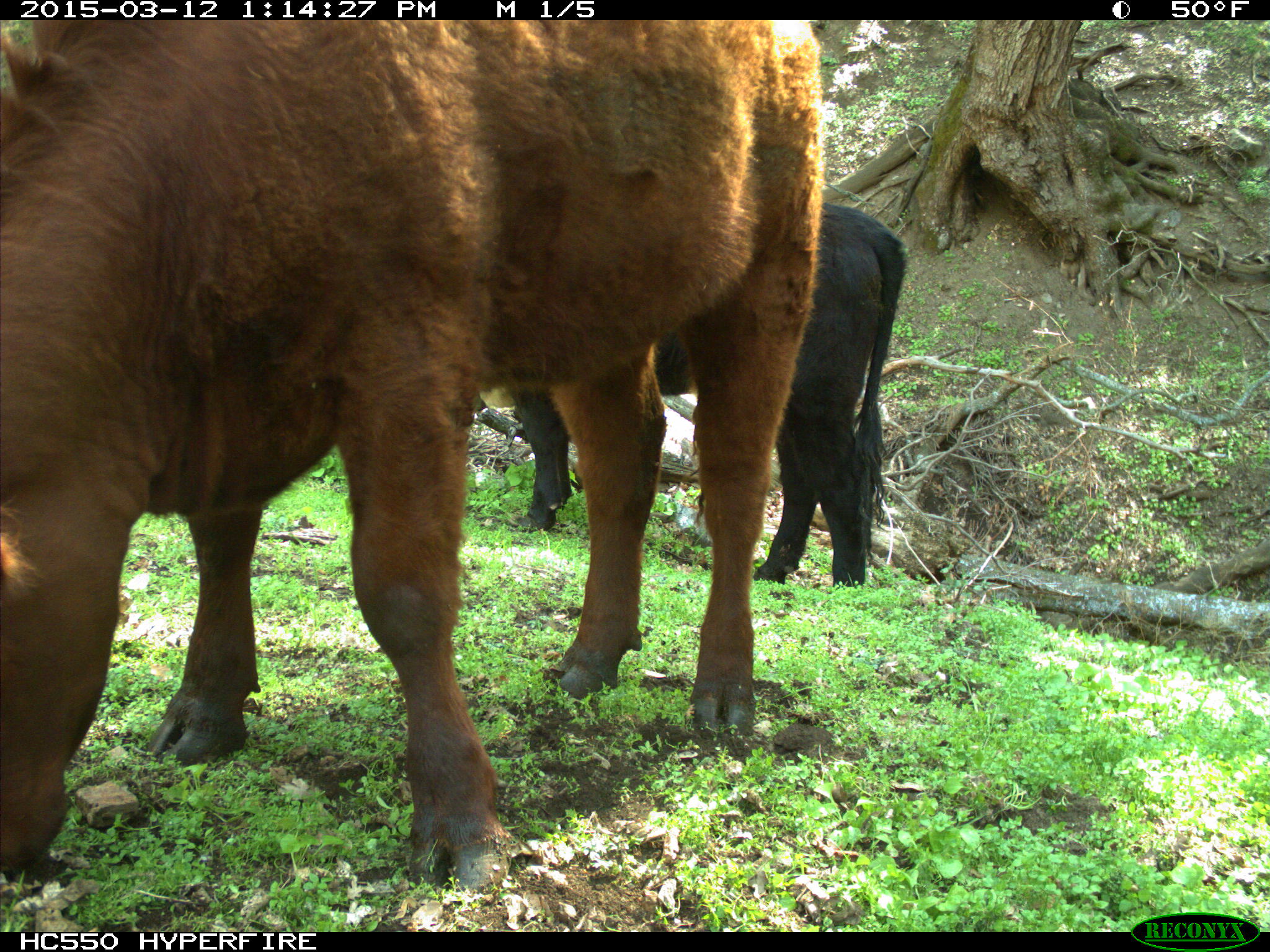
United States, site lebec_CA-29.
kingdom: Animalia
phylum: Chordata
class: Mammalia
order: Artiodactyla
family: Bovidae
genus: Bos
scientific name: Bos taurus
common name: domestic cow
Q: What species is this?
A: Bos taurus (domestic cow).